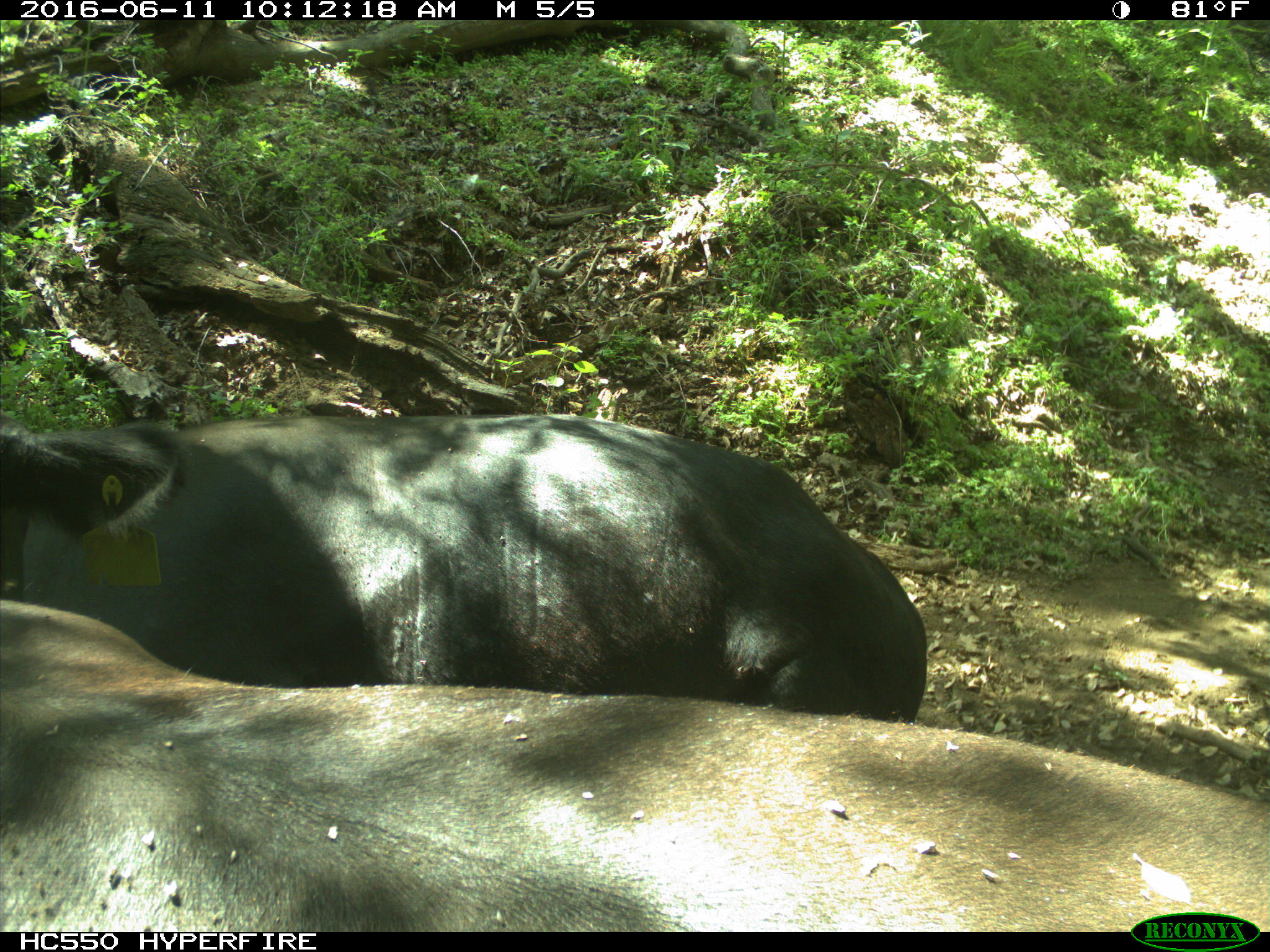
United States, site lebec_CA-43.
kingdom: Animalia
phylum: Chordata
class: Mammalia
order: Artiodactyla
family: Bovidae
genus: Bos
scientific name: Bos taurus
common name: domestic cow